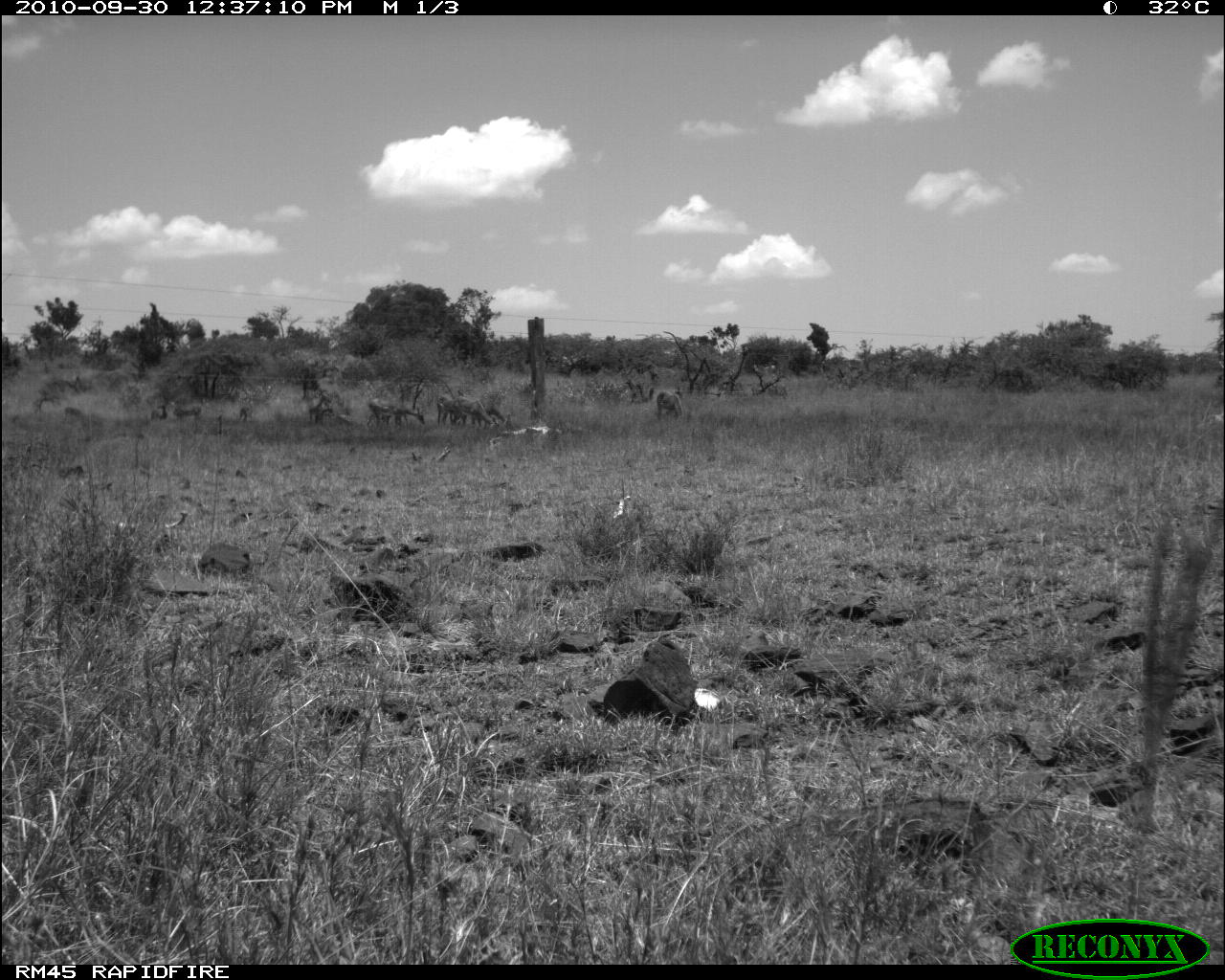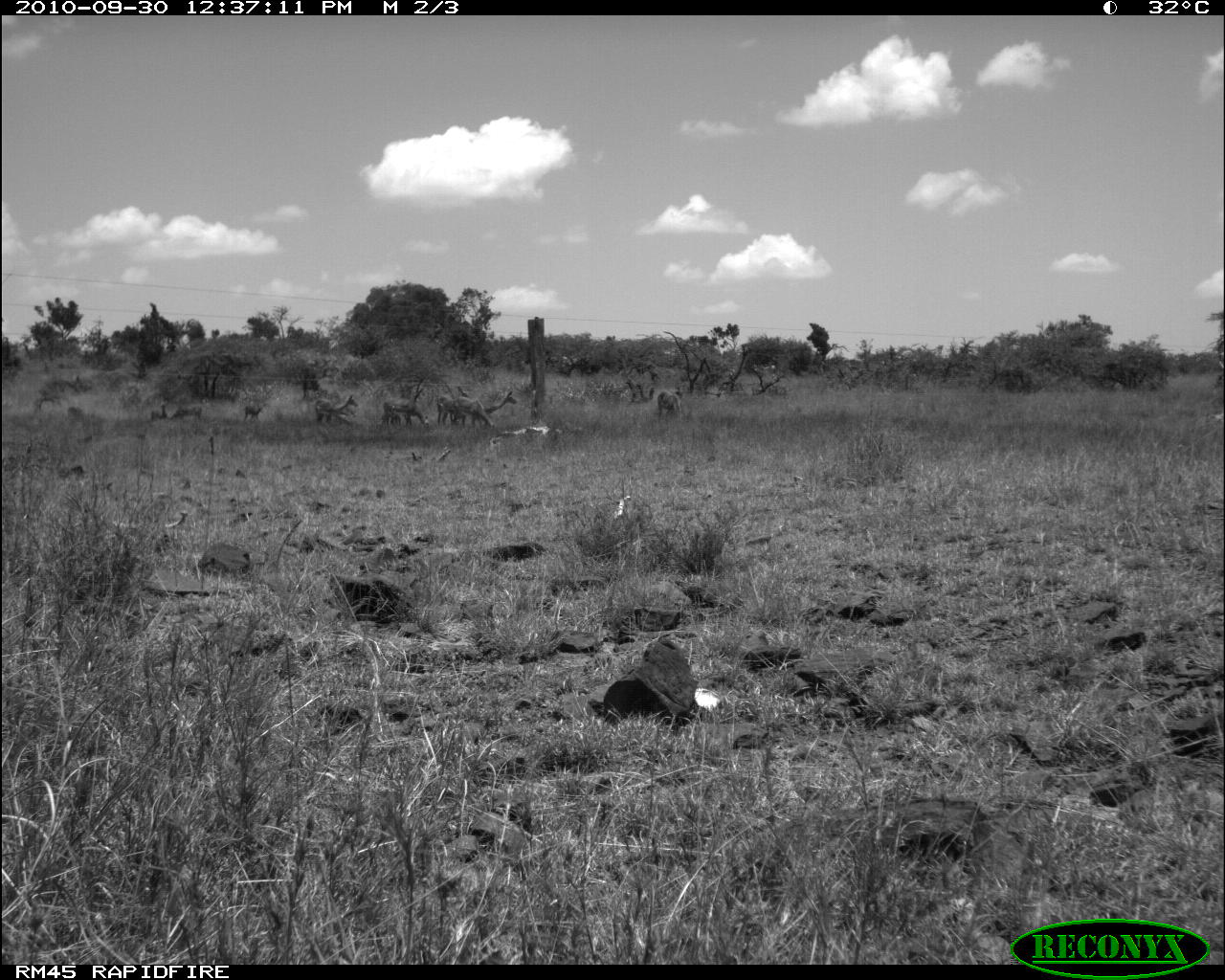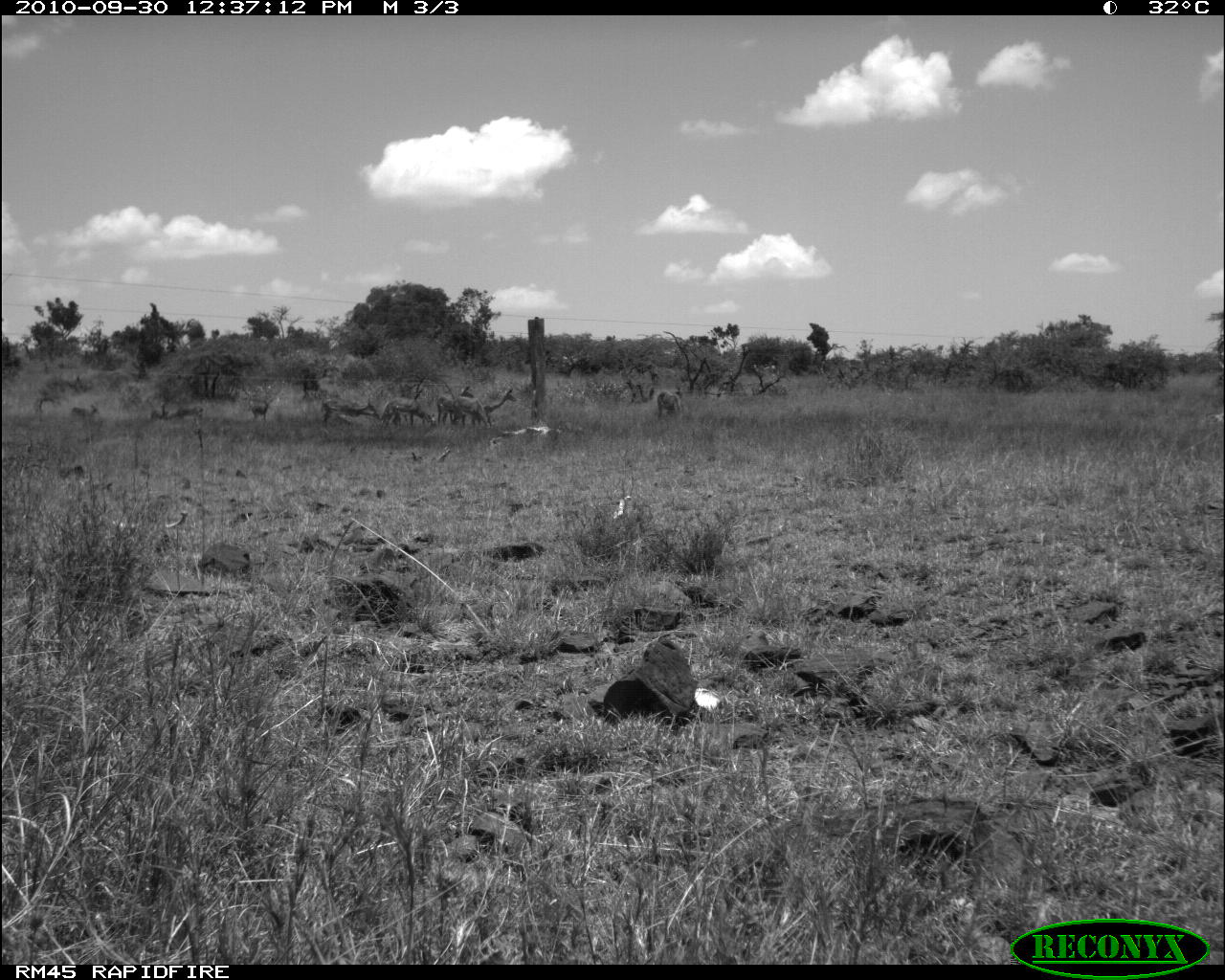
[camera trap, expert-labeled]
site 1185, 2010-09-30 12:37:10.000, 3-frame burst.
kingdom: Animalia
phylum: Chordata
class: Mammalia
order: Artiodactyla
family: Bovidae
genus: Aepyceros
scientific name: Aepyceros melampus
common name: impala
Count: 9.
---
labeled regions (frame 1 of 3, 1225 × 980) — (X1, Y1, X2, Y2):
aepyceros melampus: (364, 397, 425, 430); (454, 396, 496, 428); (470, 397, 508, 428); (435, 394, 467, 426); (168, 399, 204, 425); (656, 390, 682, 420); (309, 391, 331, 424); (62, 405, 86, 422); (148, 402, 168, 421); (239, 406, 253, 422)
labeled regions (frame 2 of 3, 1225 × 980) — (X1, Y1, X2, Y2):
aepyceros melampus: (470, 390, 517, 428); (381, 387, 424, 427); (434, 385, 472, 427); (452, 397, 496, 428); (315, 395, 358, 422); (657, 391, 682, 420); (167, 404, 205, 423); (245, 403, 266, 421); (66, 404, 86, 422); (151, 400, 169, 419)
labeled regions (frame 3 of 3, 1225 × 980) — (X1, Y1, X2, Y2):
aepyceros melampus: (471, 387, 517, 427); (381, 396, 436, 428); (321, 397, 379, 427); (436, 385, 475, 425); (452, 397, 490, 428); (658, 390, 682, 420); (69, 401, 101, 420); (166, 406, 203, 422); (251, 399, 273, 423); (148, 401, 167, 421)